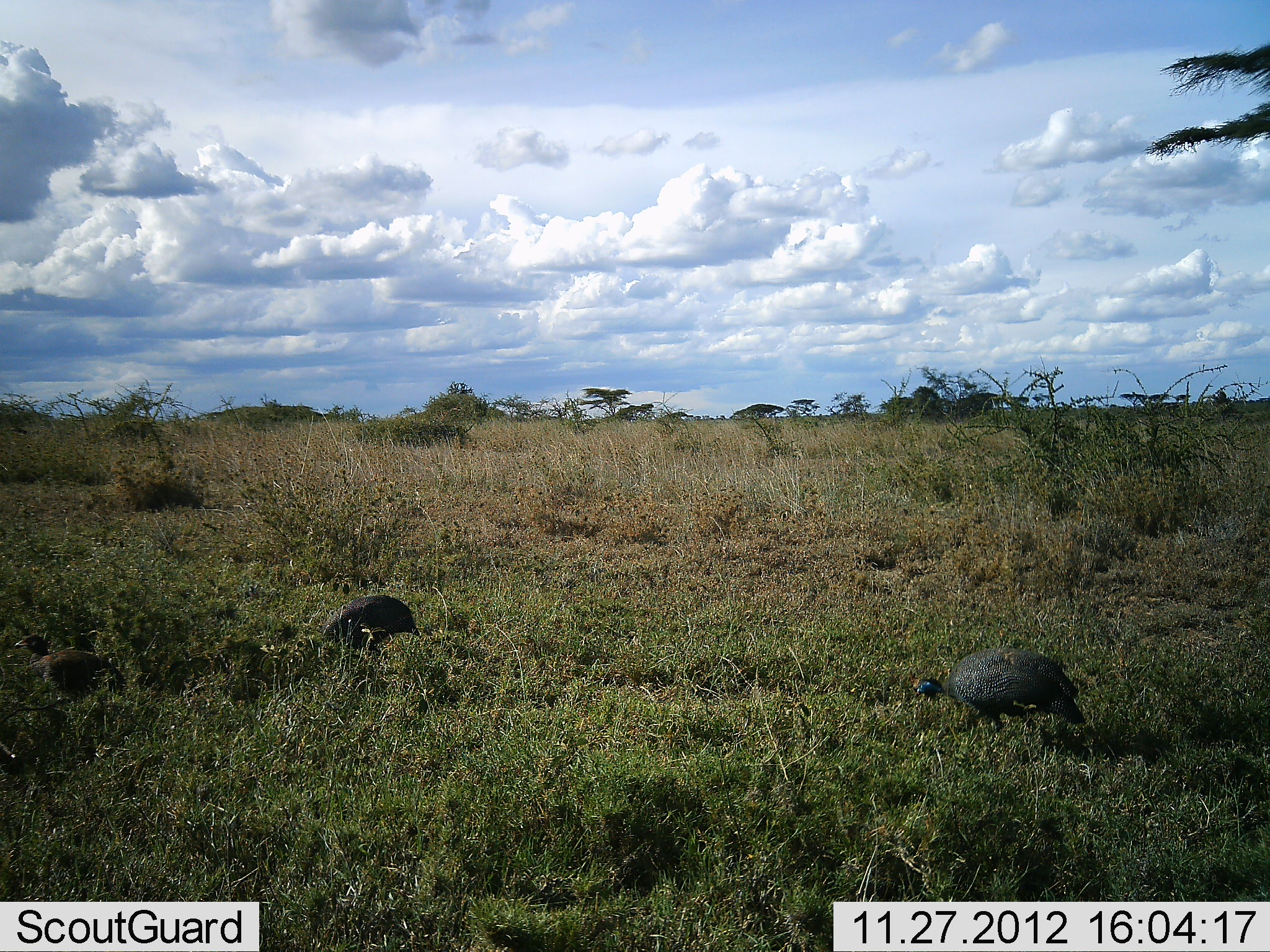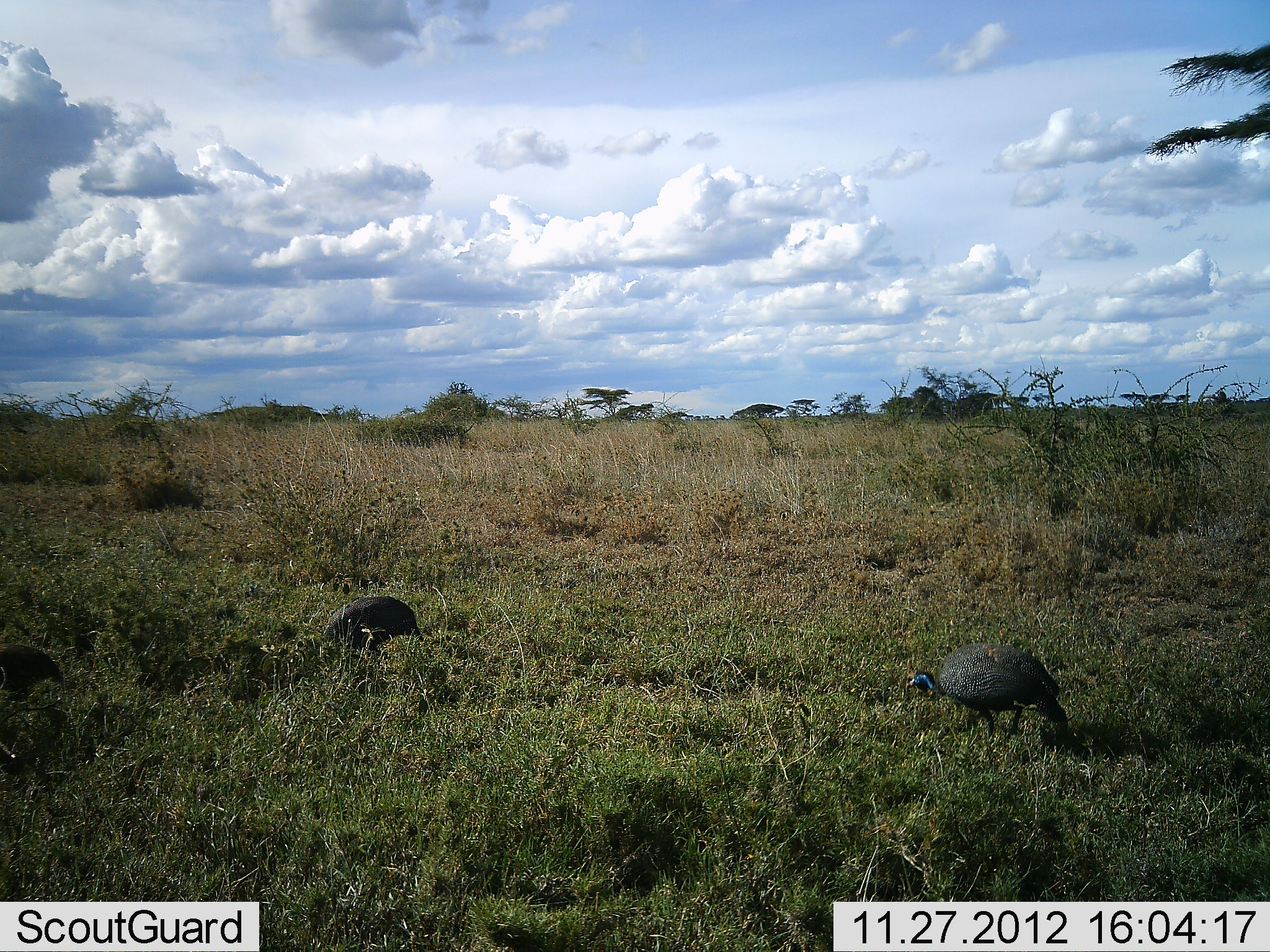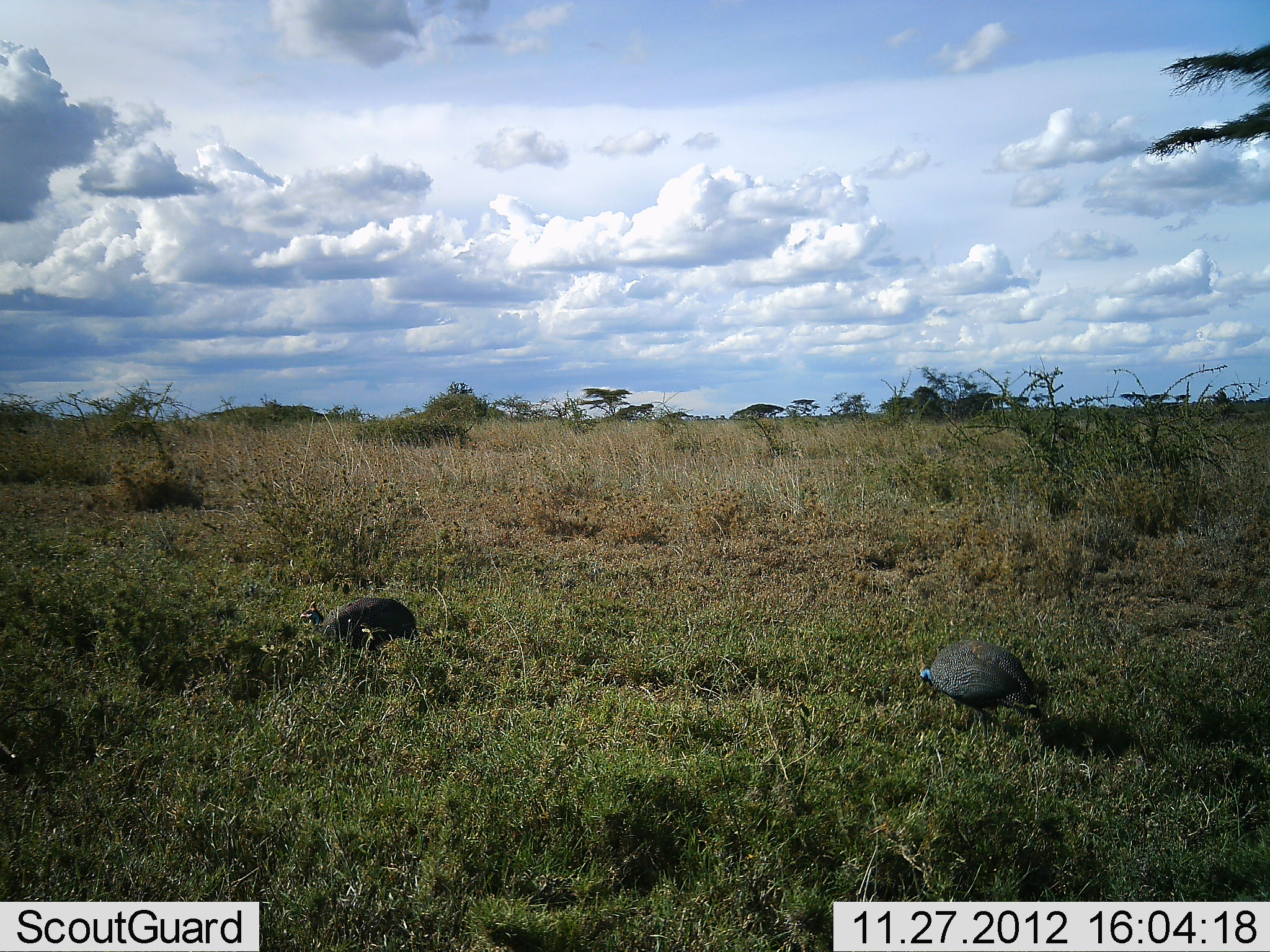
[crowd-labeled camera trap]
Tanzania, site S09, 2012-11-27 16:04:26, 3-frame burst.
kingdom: Animalia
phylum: Chordata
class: Aves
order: Galliformes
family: Numididae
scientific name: Numididae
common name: guinea fowl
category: guineafowl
Guineafowl (guinea fowl) (Numididae), count 3. Behavior (volunteer vote fractions): standing 17%, resting 0%, moving 43%, interacting 0%. Young present (vote fraction): 13%. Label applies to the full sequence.